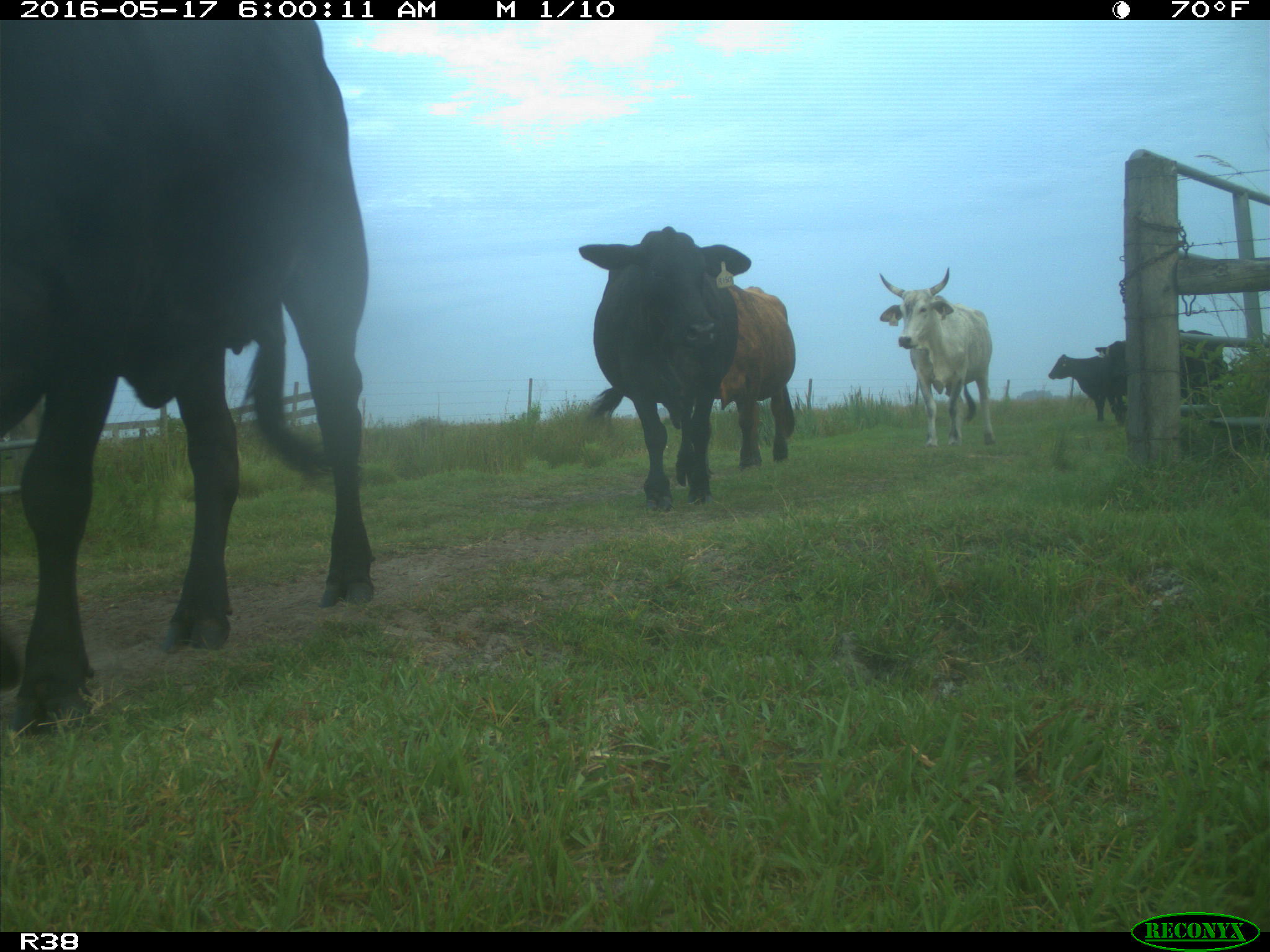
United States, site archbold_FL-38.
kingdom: Animalia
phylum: Chordata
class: Mammalia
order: Artiodactyla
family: Bovidae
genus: Bos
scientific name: Bos taurus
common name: domestic cow